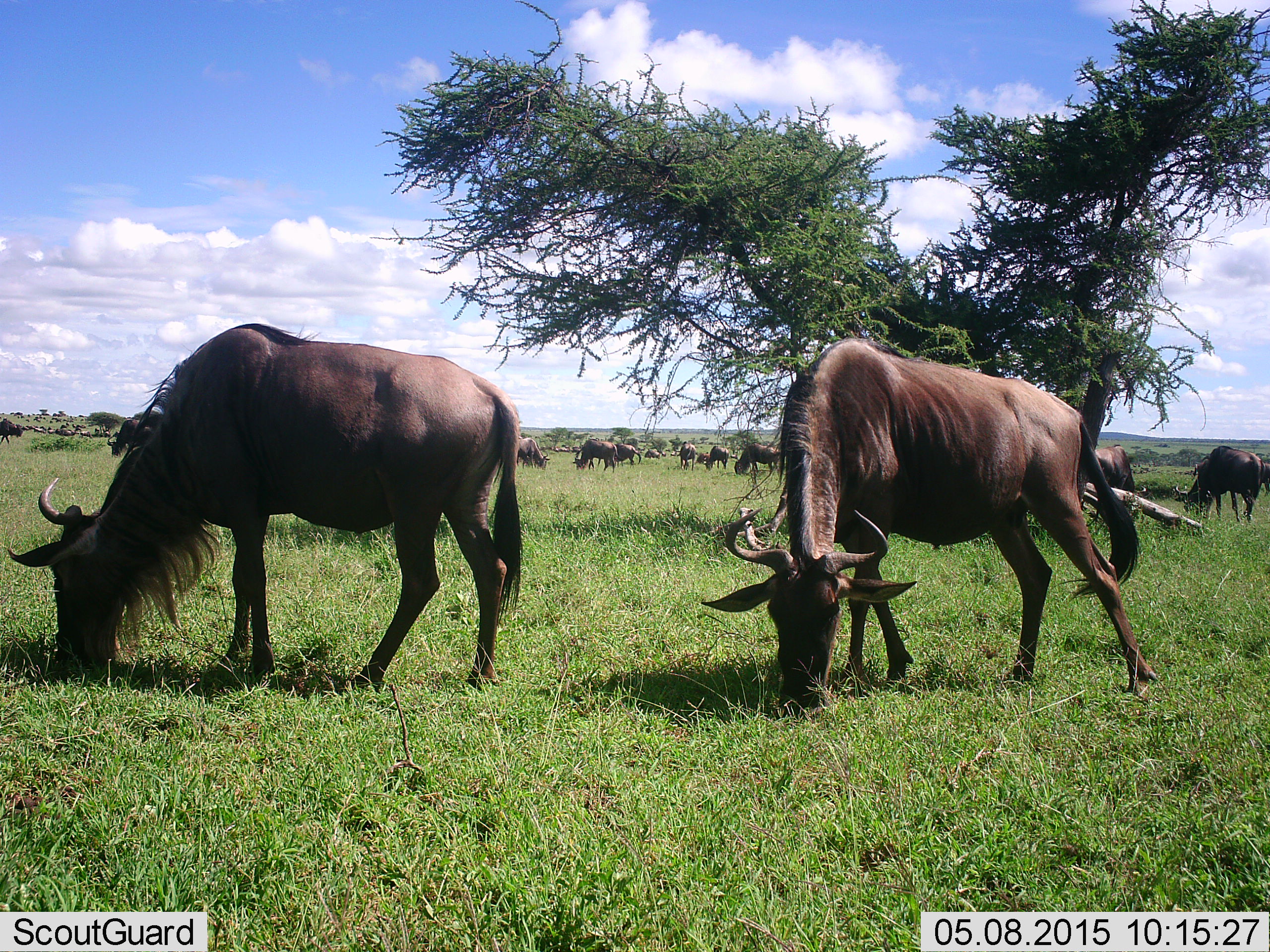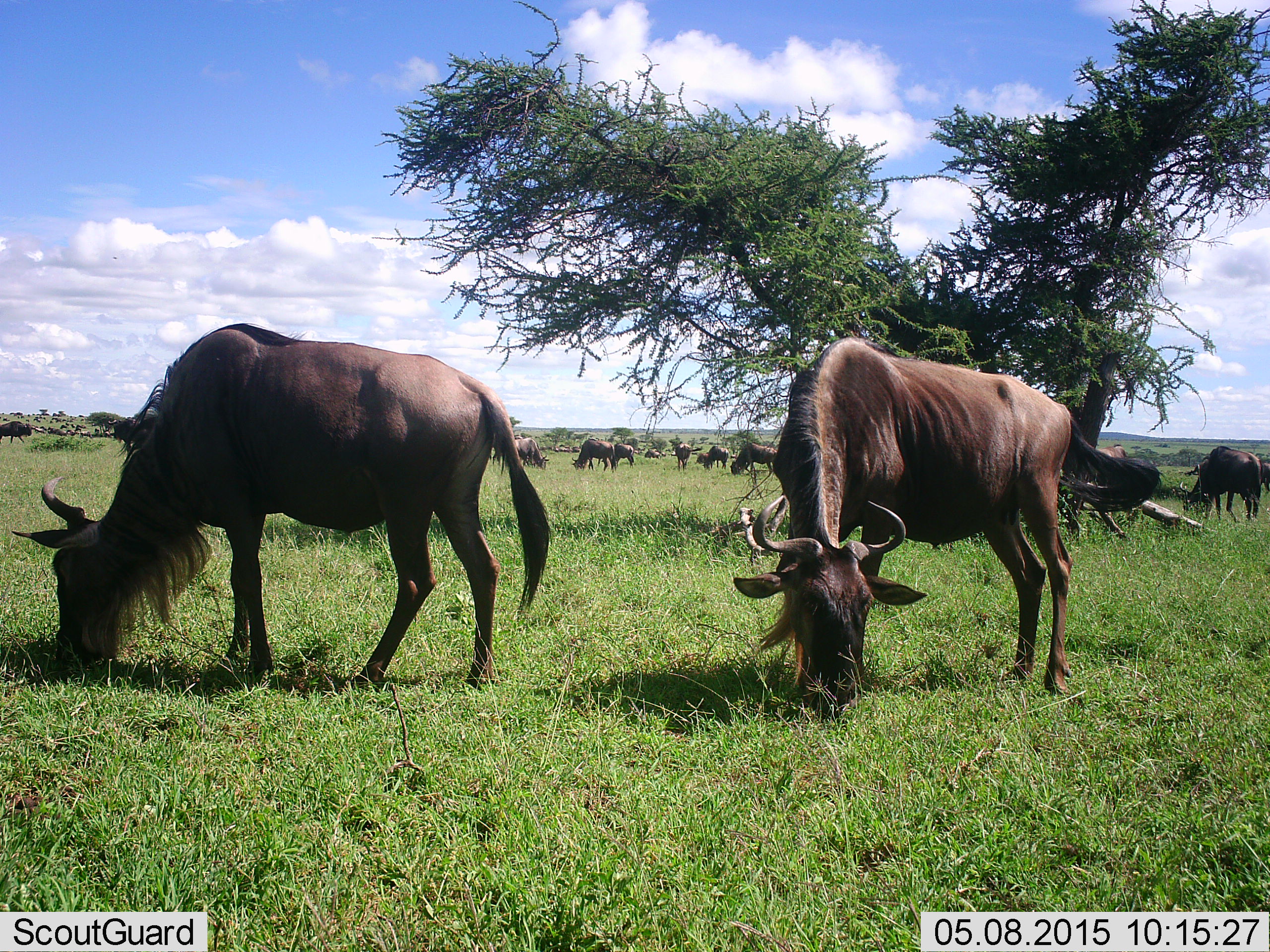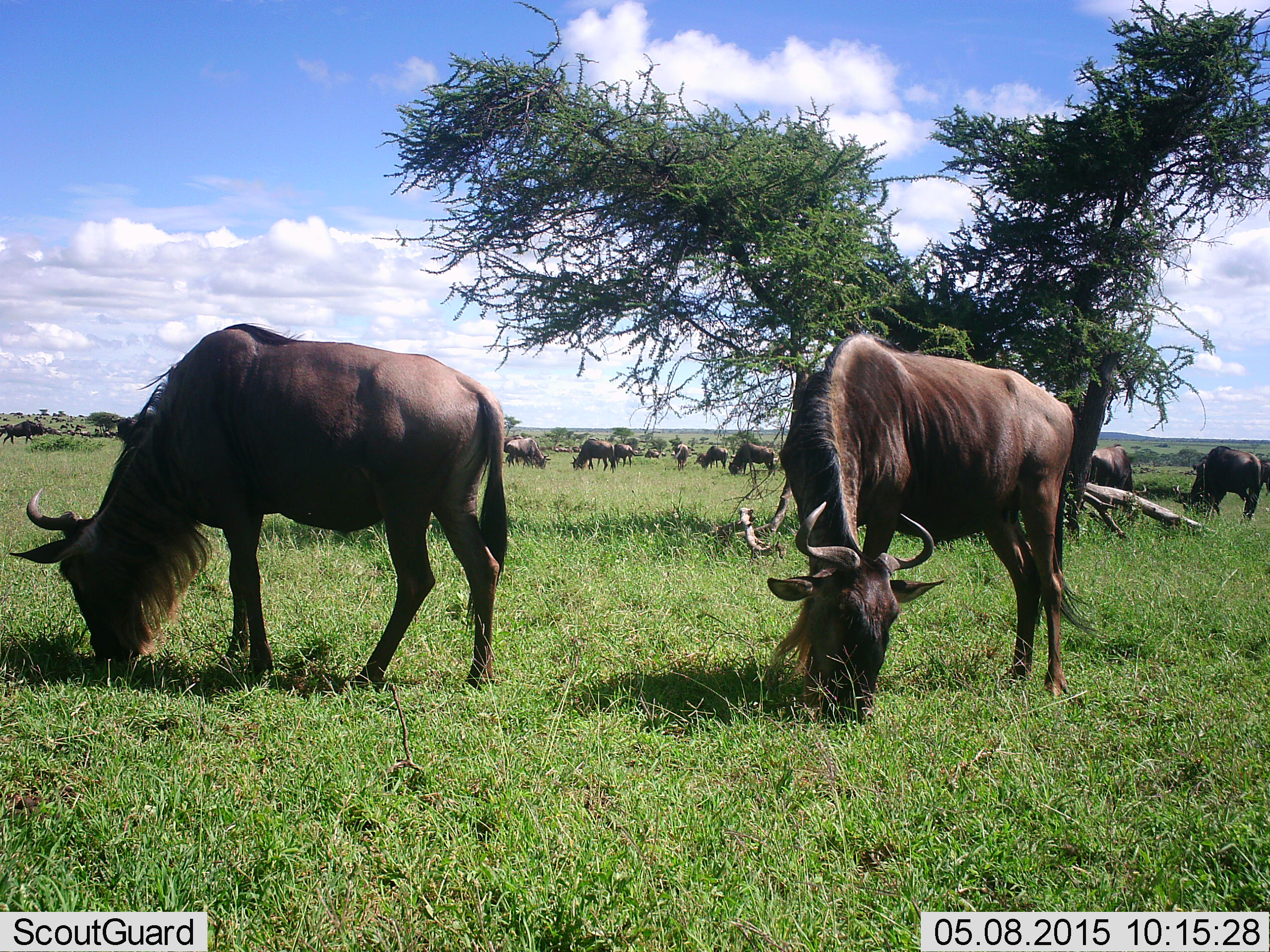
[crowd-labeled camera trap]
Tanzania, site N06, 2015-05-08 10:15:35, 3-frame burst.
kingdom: Animalia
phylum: Chordata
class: Mammalia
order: Artiodactyla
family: Bovidae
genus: Connochaetes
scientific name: Connochaetes taurinus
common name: blue wildebeest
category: wildebeest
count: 11-50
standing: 10%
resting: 0%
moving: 10%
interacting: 0%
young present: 0%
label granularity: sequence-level